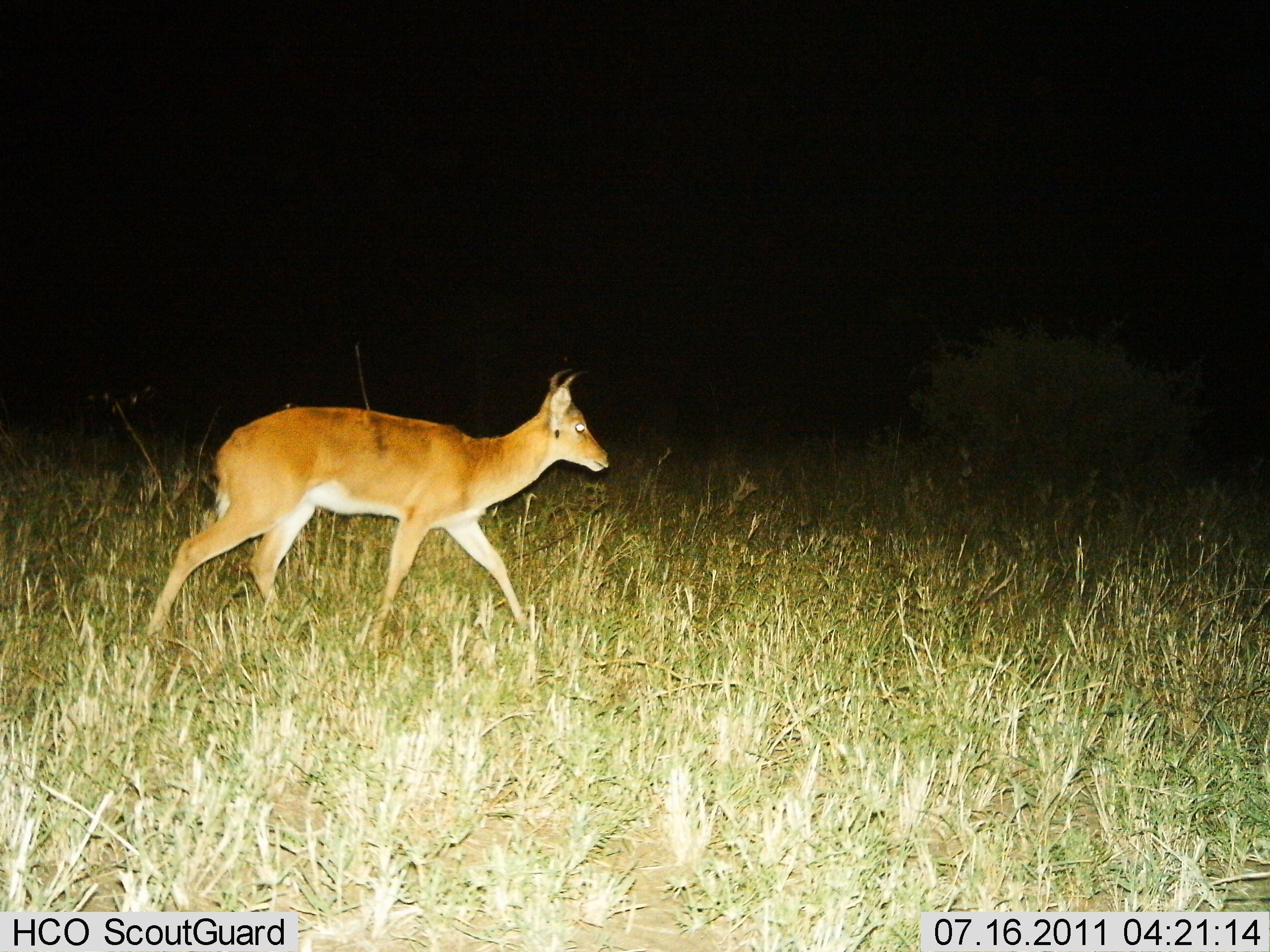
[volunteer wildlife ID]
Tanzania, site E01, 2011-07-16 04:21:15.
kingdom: Animalia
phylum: Chordata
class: Mammalia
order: Artiodactyla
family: Bovidae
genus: Redunca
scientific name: Redunca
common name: reedbuck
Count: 1.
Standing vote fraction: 0%.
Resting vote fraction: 0%.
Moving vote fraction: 100%.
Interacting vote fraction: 0%.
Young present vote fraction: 0%.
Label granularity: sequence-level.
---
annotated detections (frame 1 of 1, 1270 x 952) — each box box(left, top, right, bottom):
animal: box(141, 368, 610, 653)